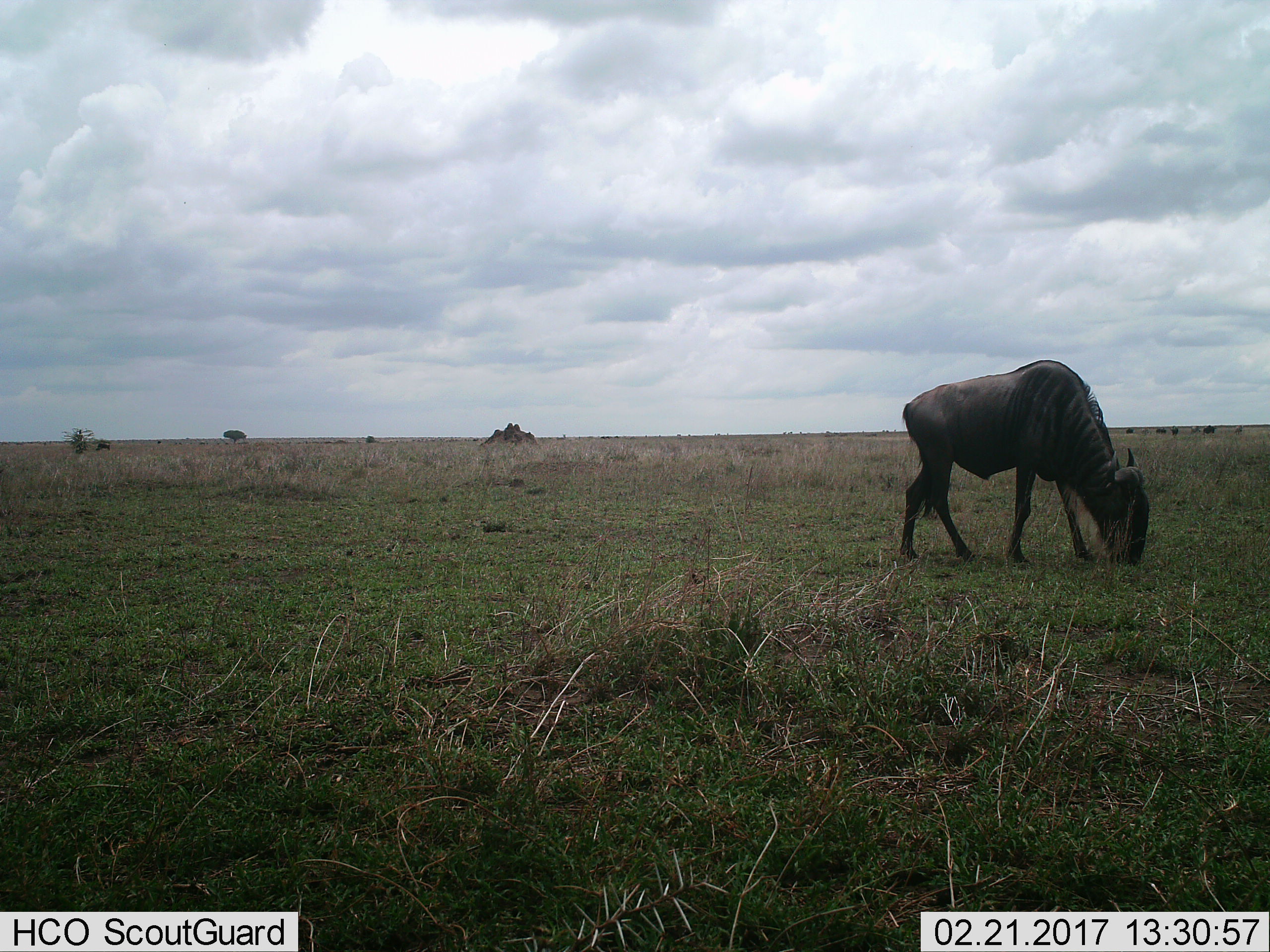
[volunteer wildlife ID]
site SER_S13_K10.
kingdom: Animalia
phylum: Chordata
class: Mammalia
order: Artiodactyla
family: Bovidae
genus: Connochaetes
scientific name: Connochaetes taurinus taurinus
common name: blue wildebeest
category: wildebeestblue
Wildebeestblue (blue wildebeest) (Connochaetes taurinus taurinus), count 1. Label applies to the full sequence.